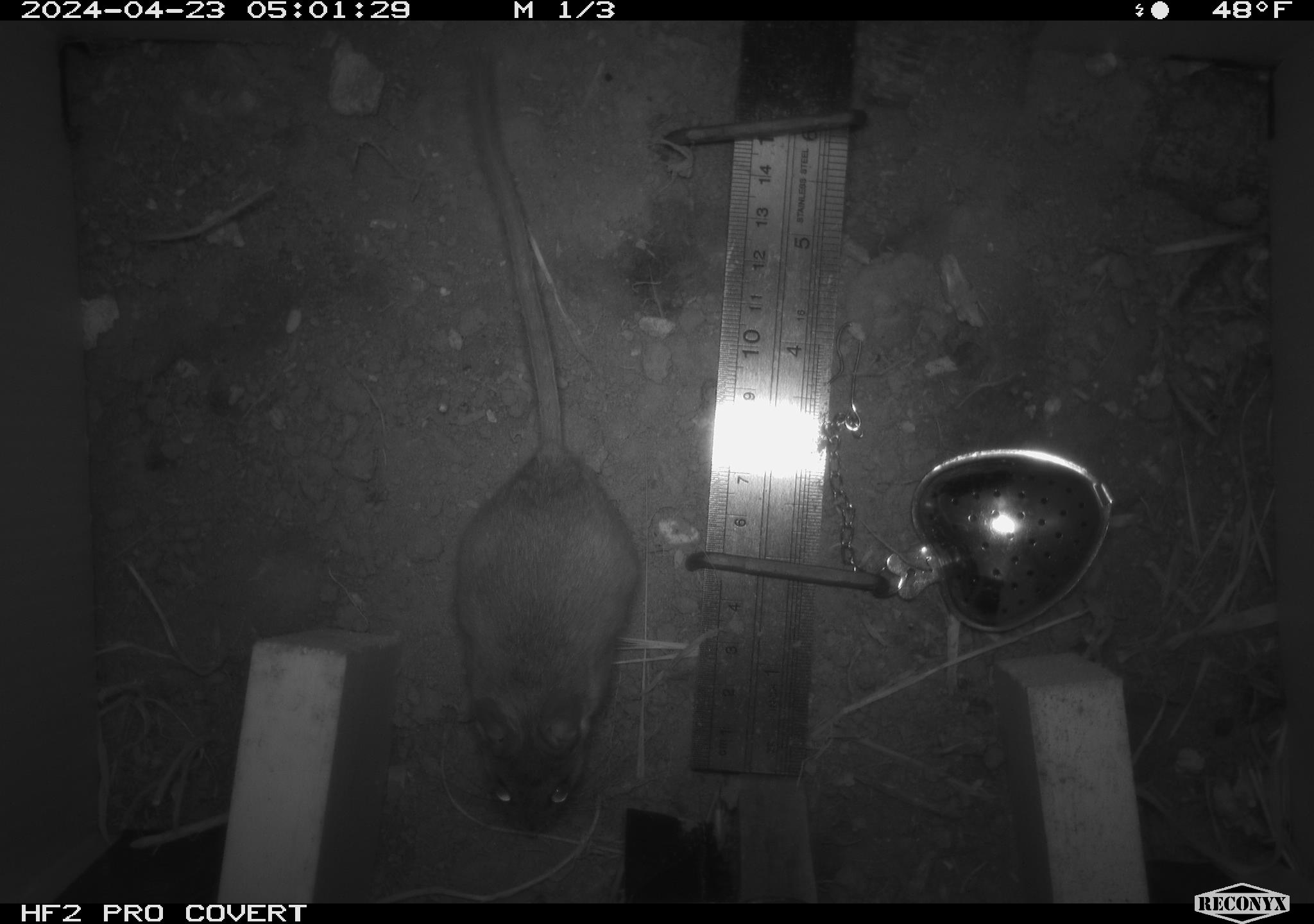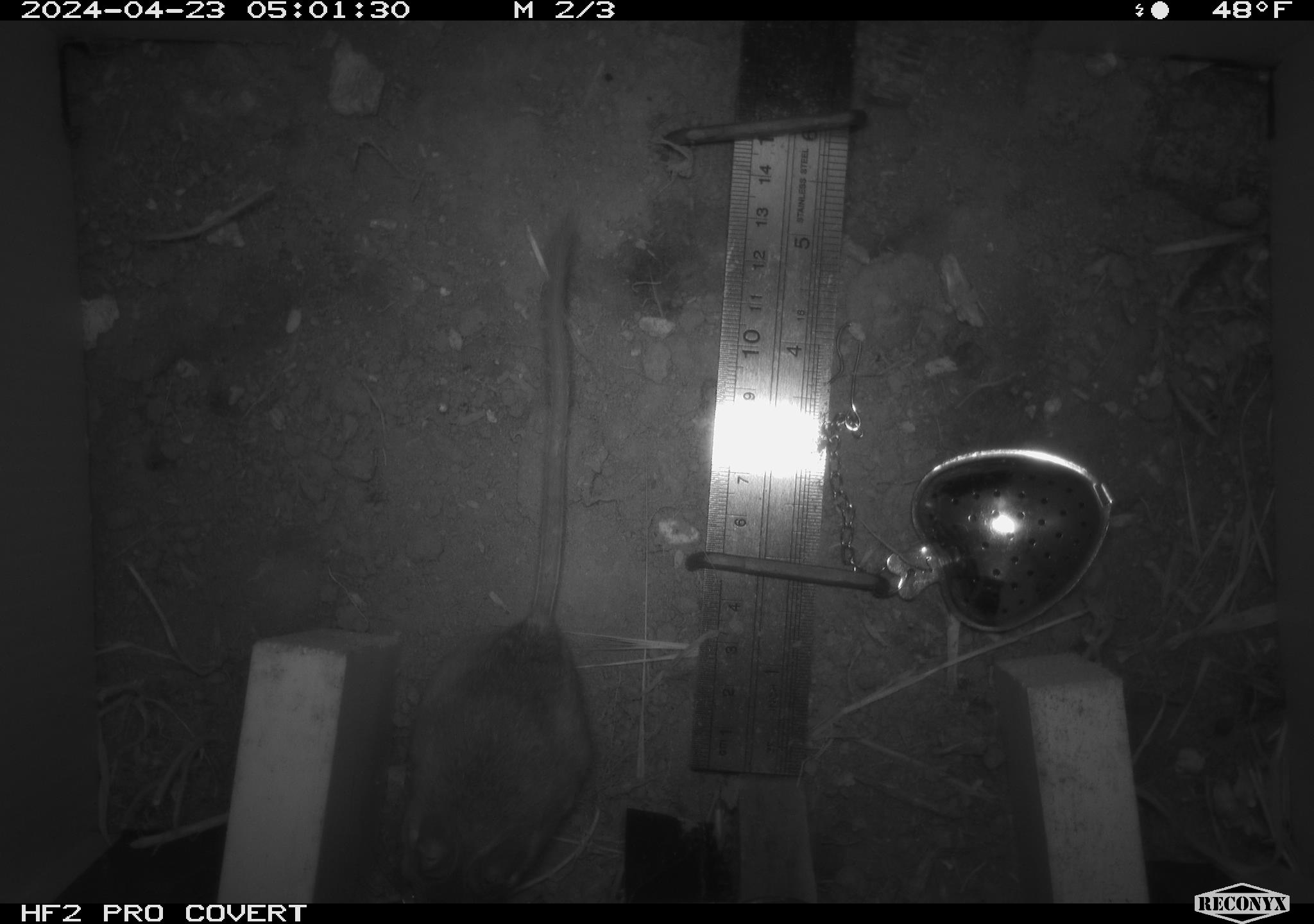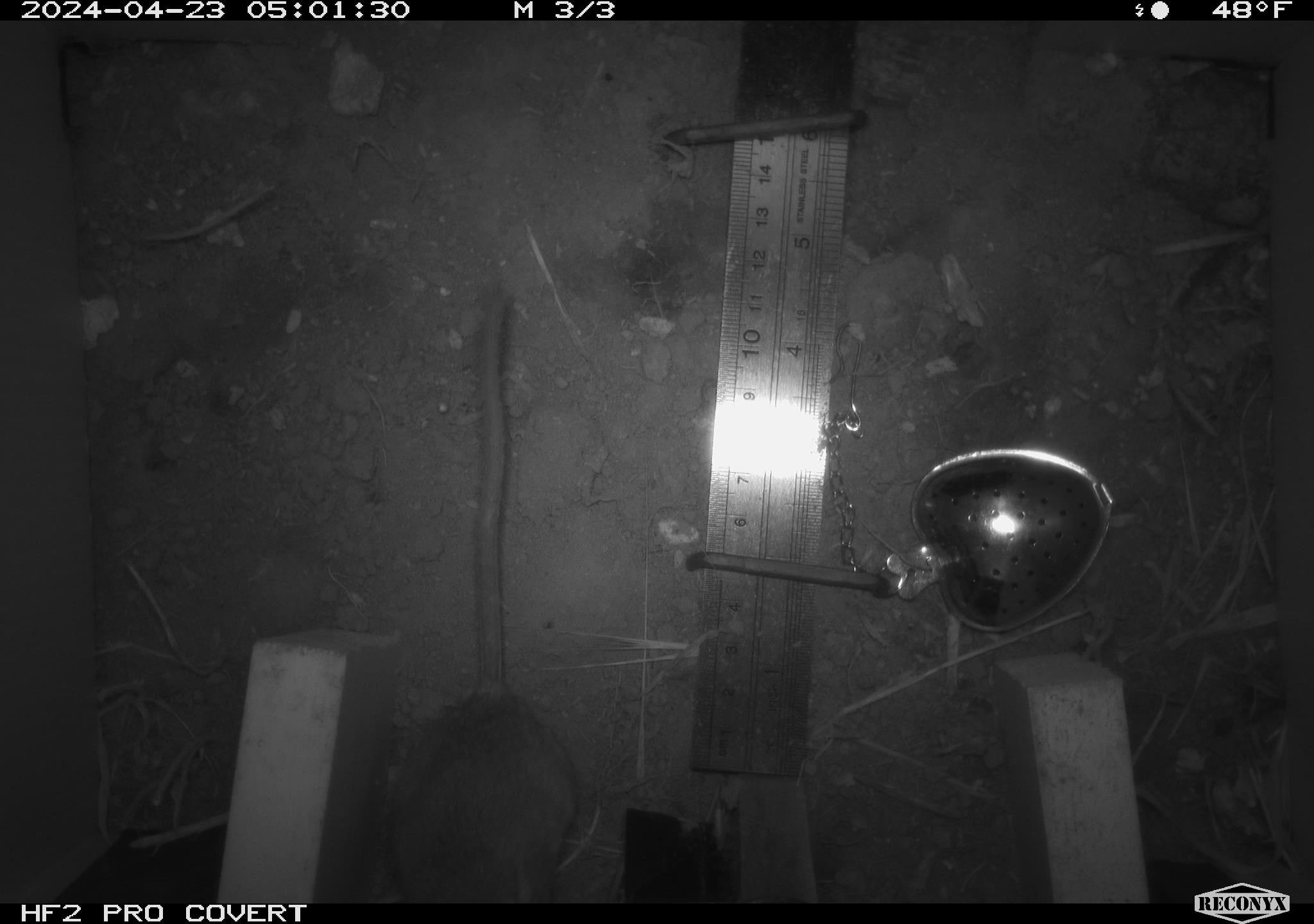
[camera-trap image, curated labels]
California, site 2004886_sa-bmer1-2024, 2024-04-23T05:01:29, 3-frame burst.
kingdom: Animalia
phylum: Chordata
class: Mammalia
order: Rodentia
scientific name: Rodentia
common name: mouse species